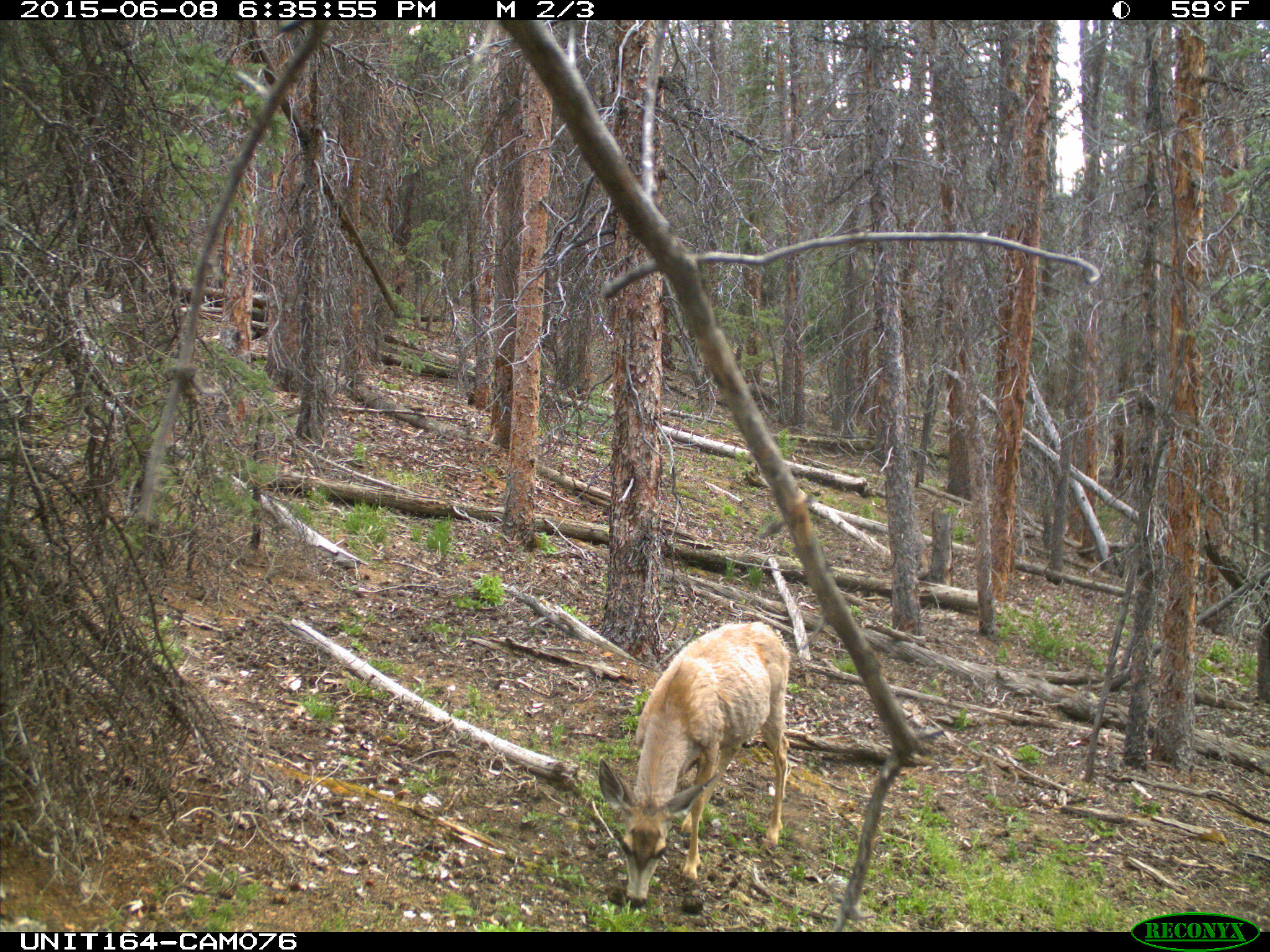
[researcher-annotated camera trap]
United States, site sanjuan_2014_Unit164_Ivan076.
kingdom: Animalia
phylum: Chordata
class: Mammalia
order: Artiodactyla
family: Cervidae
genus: Odocoileus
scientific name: Odocoileus hemionus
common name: mule deer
Odocoileus hemionus (mule deer).